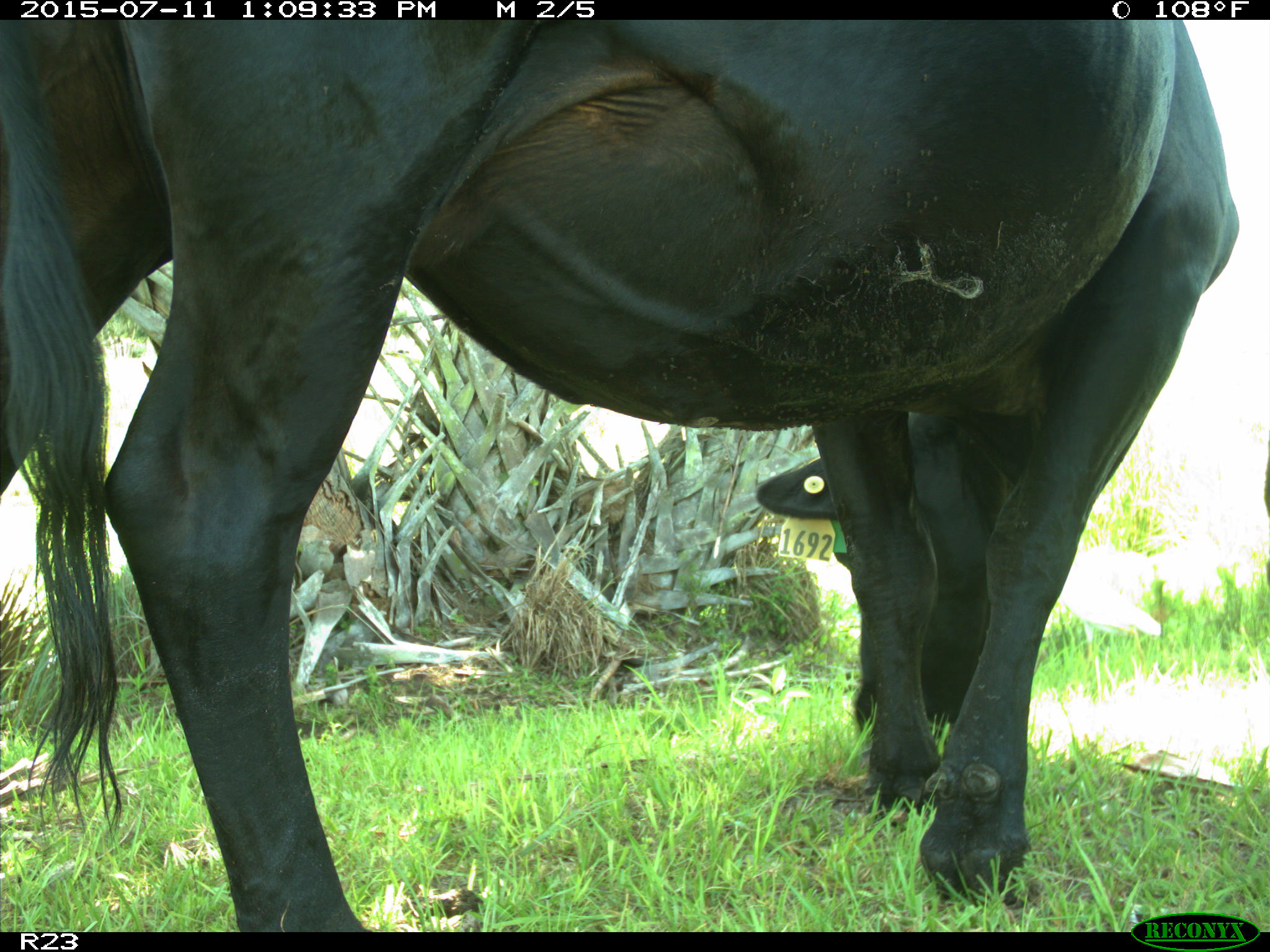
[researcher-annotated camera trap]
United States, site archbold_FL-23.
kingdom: Animalia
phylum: Chordata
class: Mammalia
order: Artiodactyla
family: Bovidae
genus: Bos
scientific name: Bos taurus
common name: domestic cow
Bos taurus (domestic cow).